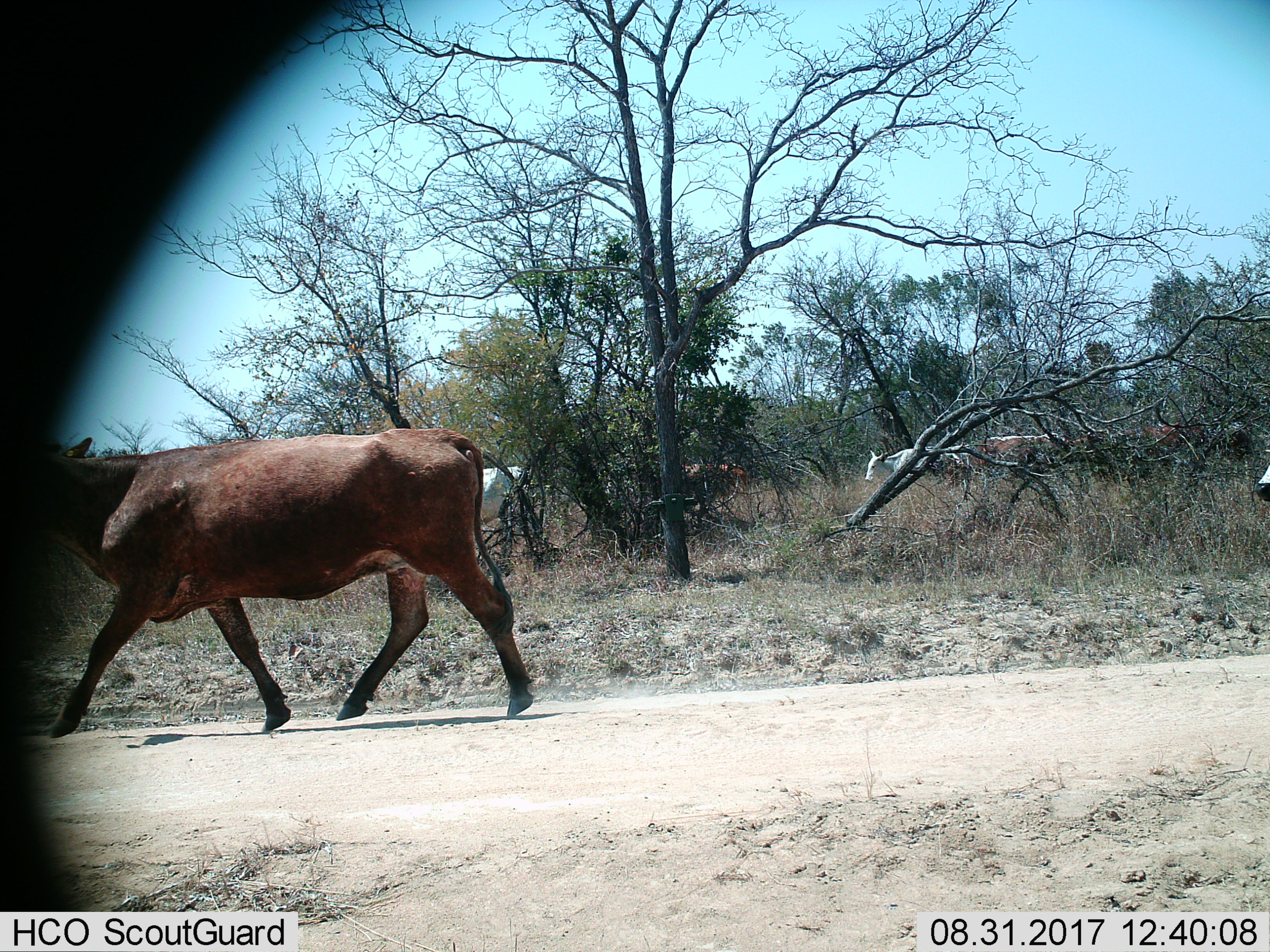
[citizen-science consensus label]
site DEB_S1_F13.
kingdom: Animalia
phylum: Chordata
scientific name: Vertebrata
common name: domestic animal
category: domesticanimal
Domesticanimal (domestic animal) (Vertebrata), count 7. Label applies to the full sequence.